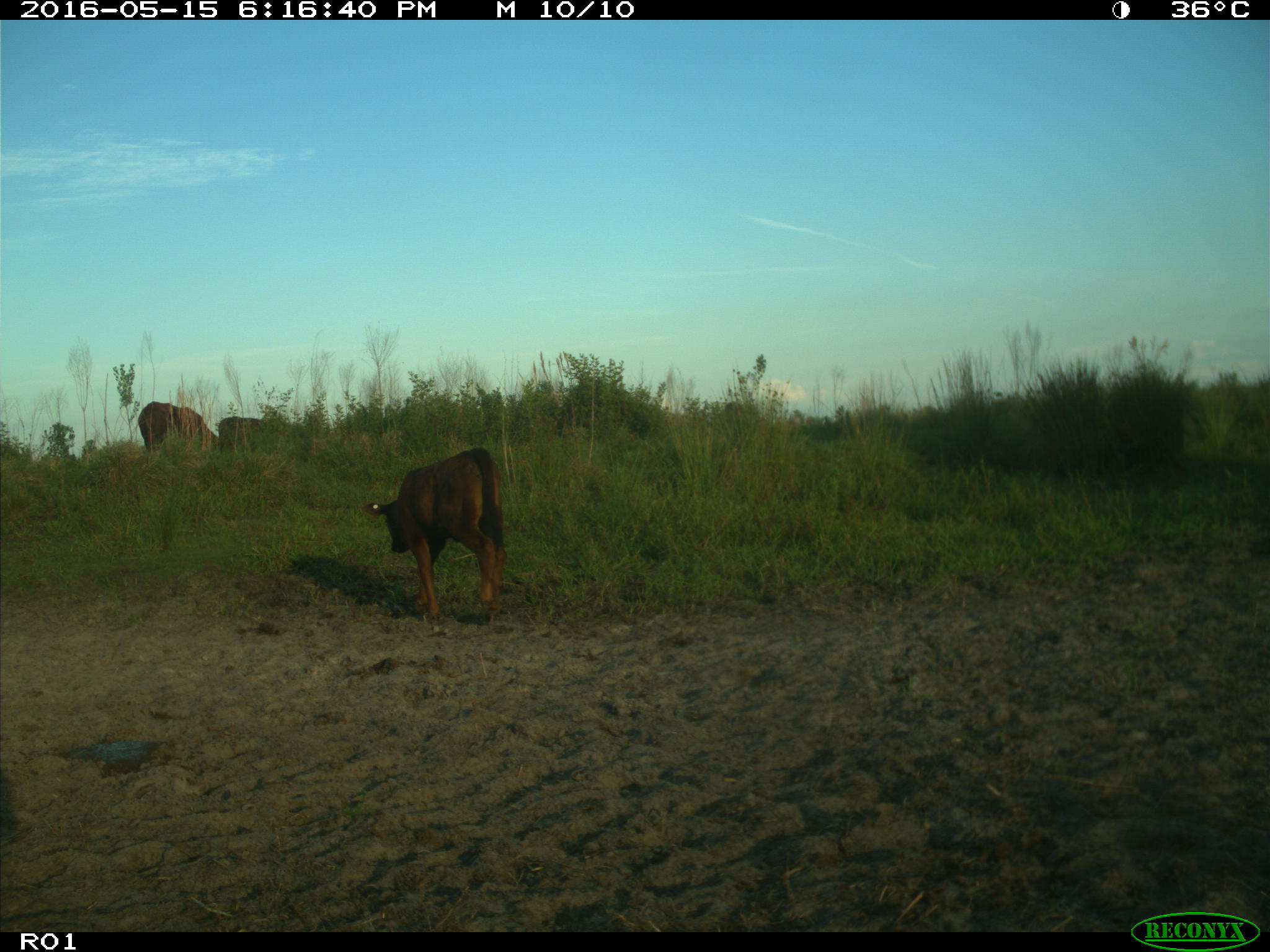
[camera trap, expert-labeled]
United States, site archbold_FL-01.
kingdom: Animalia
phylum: Chordata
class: Mammalia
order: Artiodactyla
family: Bovidae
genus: Bos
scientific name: Bos taurus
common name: domestic cow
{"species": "Bos taurus (domestic cow)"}